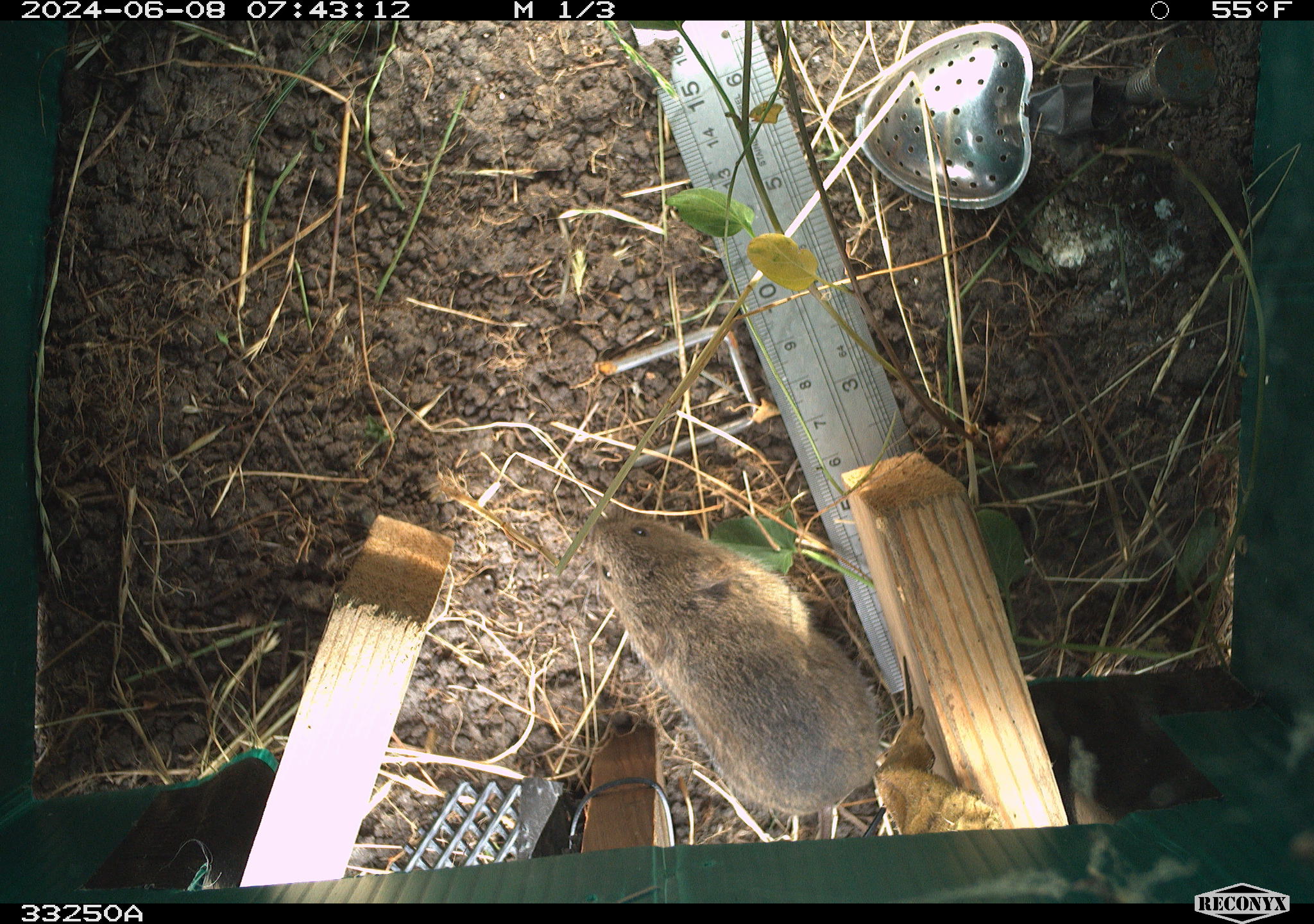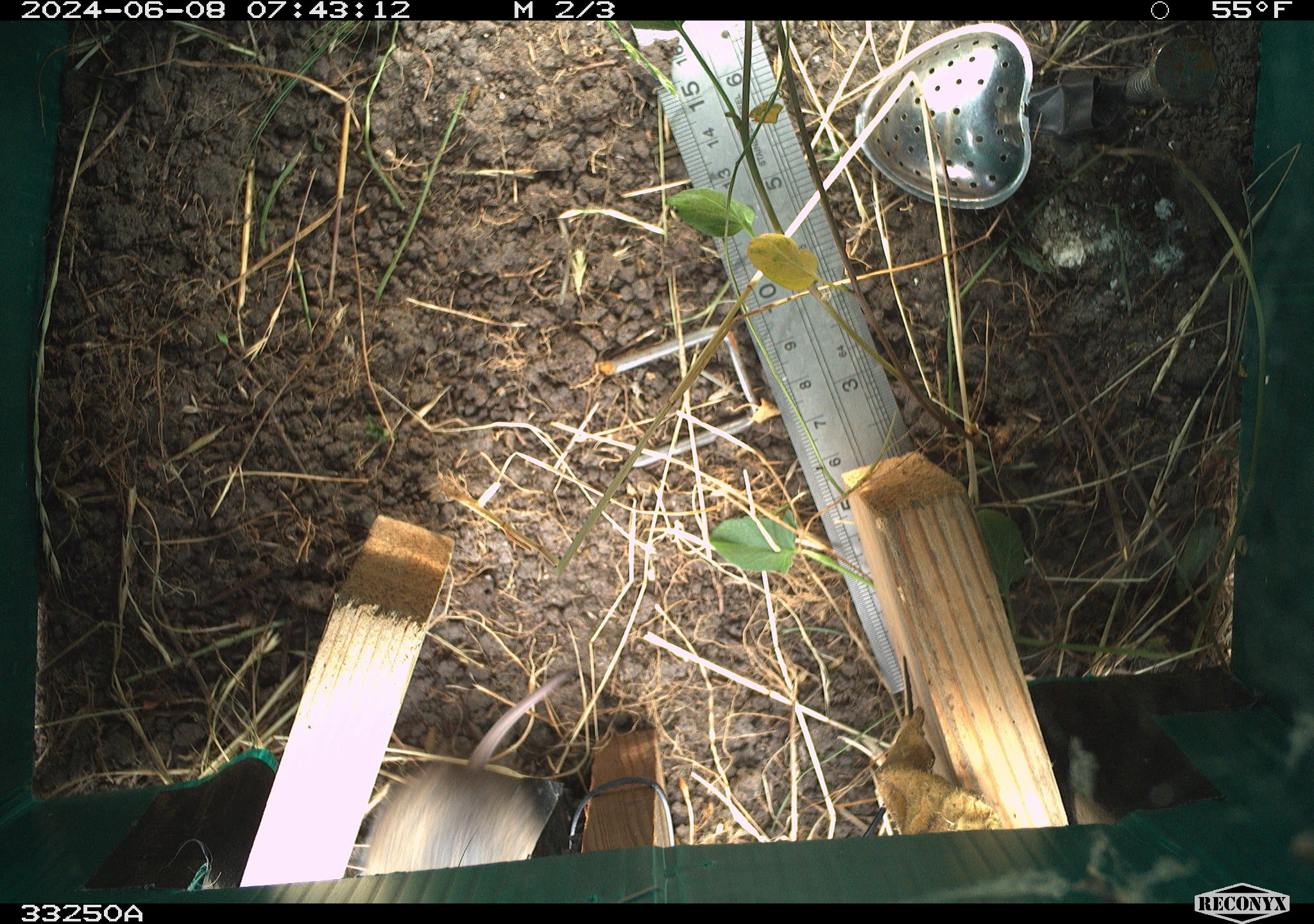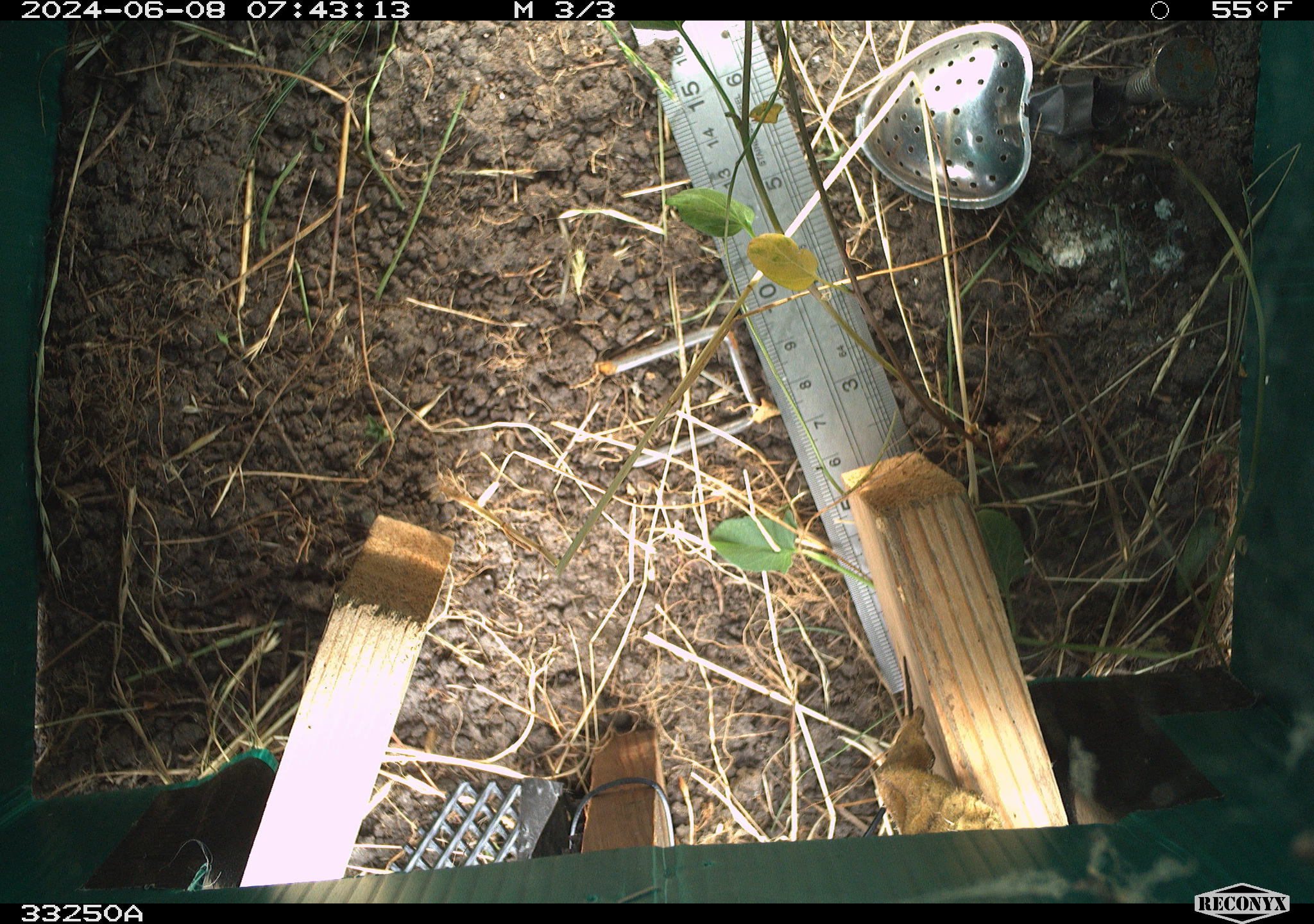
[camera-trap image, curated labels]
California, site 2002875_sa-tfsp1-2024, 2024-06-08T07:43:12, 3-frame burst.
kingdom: Animalia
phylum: Chordata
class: Mammalia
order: Rodentia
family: Cricetidae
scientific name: Arvicolinae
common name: voles, lemmings, and muskrats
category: arvicolinae subfamily